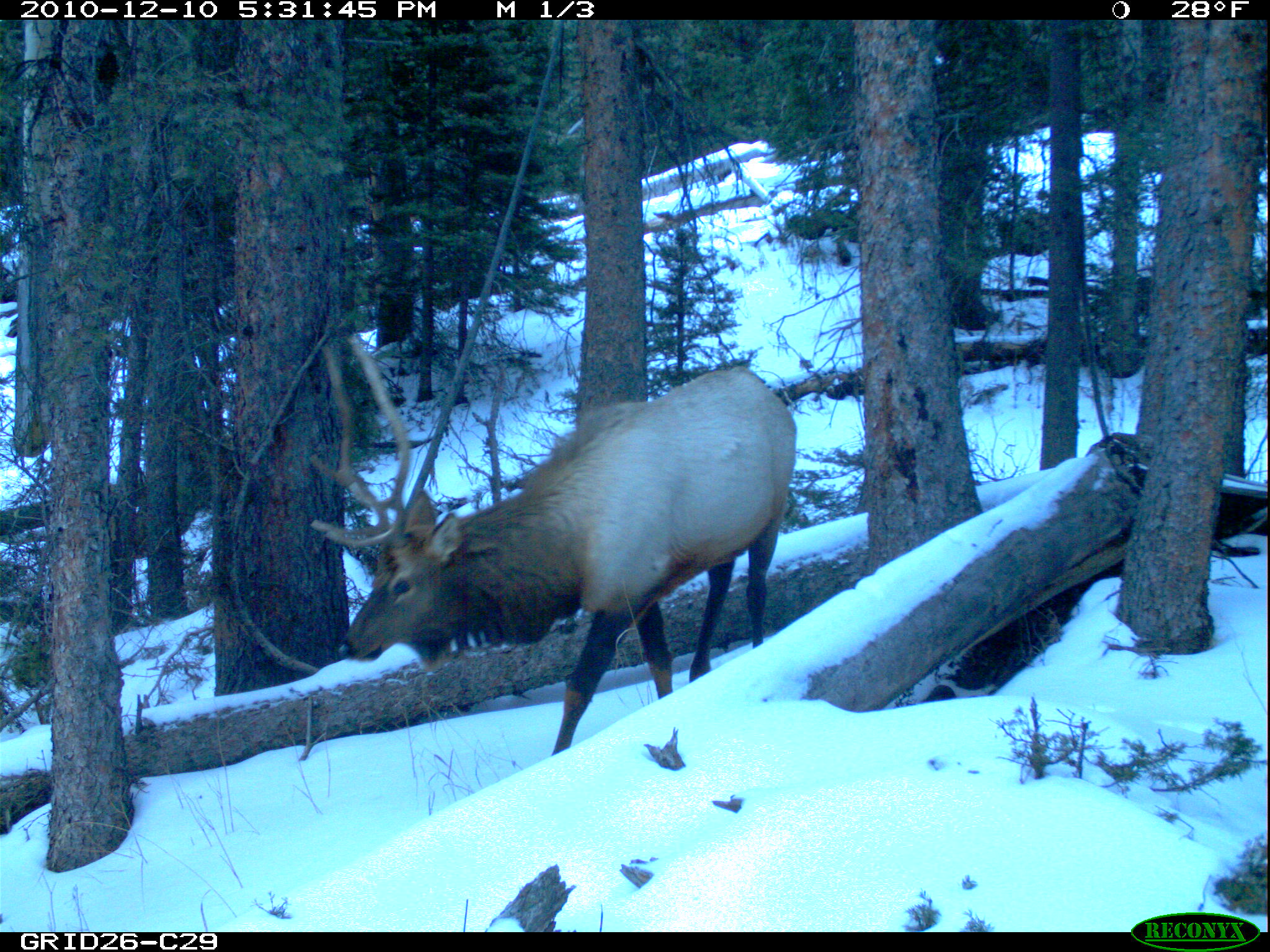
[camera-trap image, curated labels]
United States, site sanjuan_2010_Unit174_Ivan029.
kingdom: Animalia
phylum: Chordata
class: Mammalia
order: Artiodactyla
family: Cervidae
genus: Cervus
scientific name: Cervus elaphus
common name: red deer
Cervus elaphus (red deer).